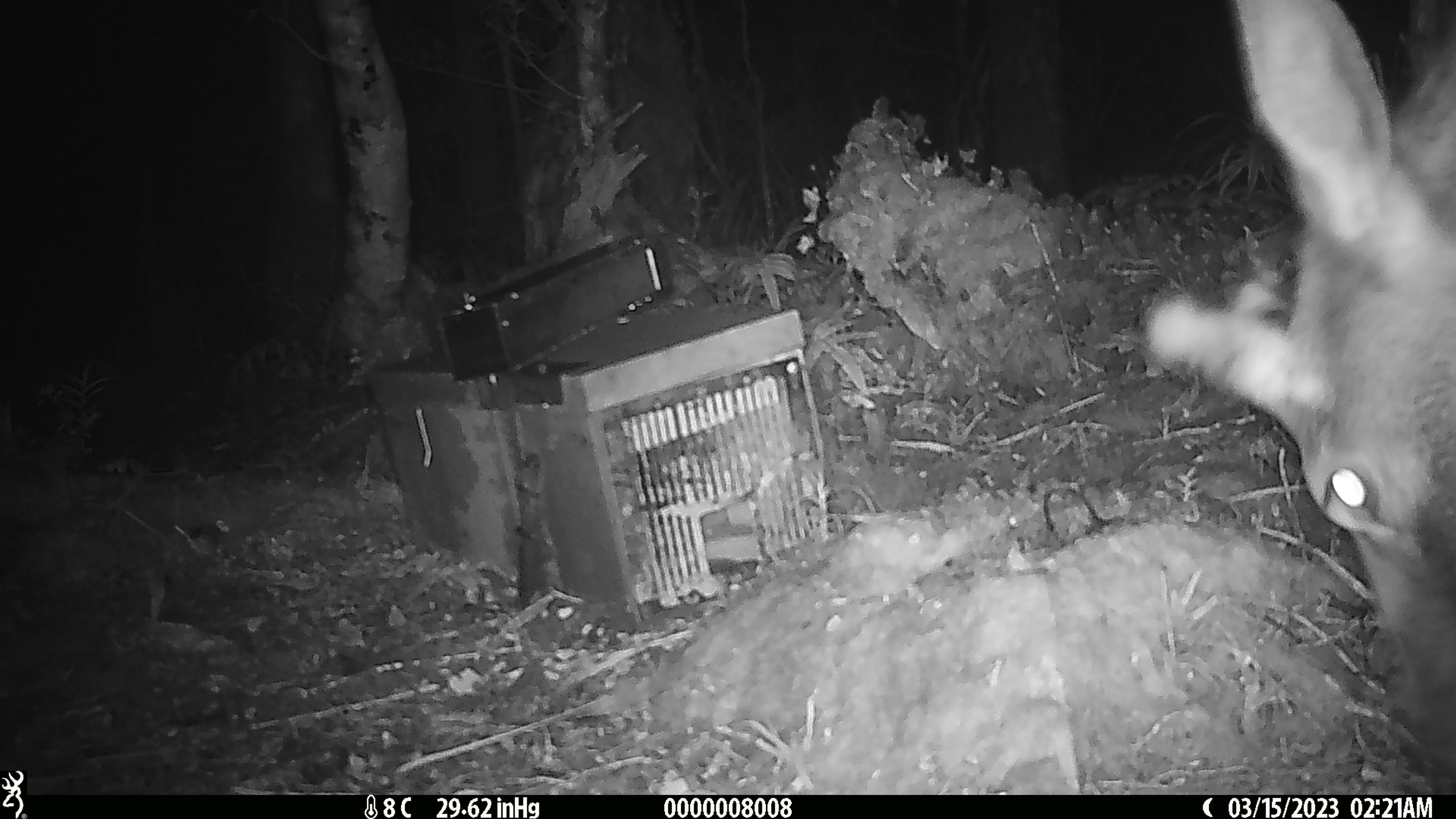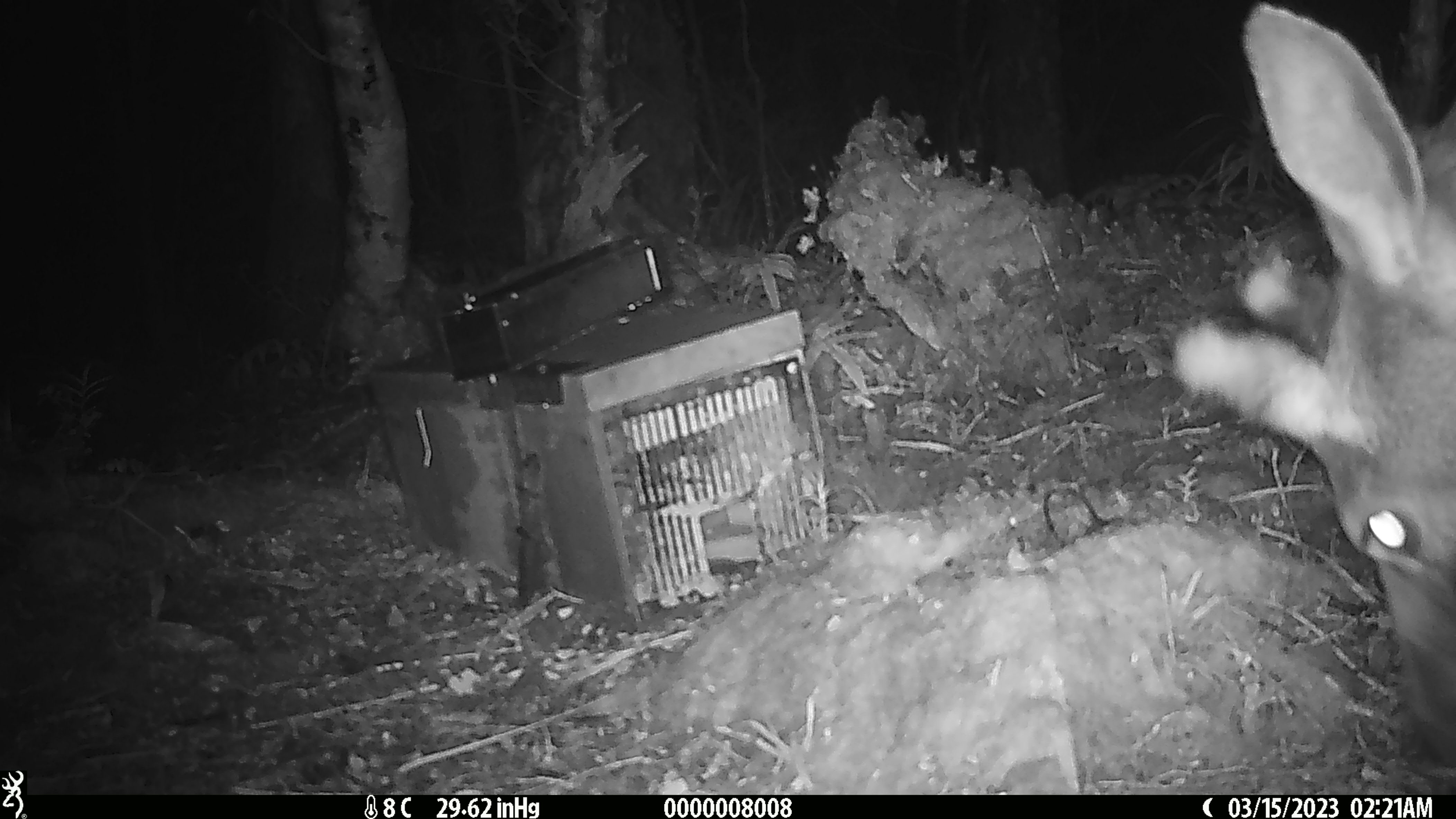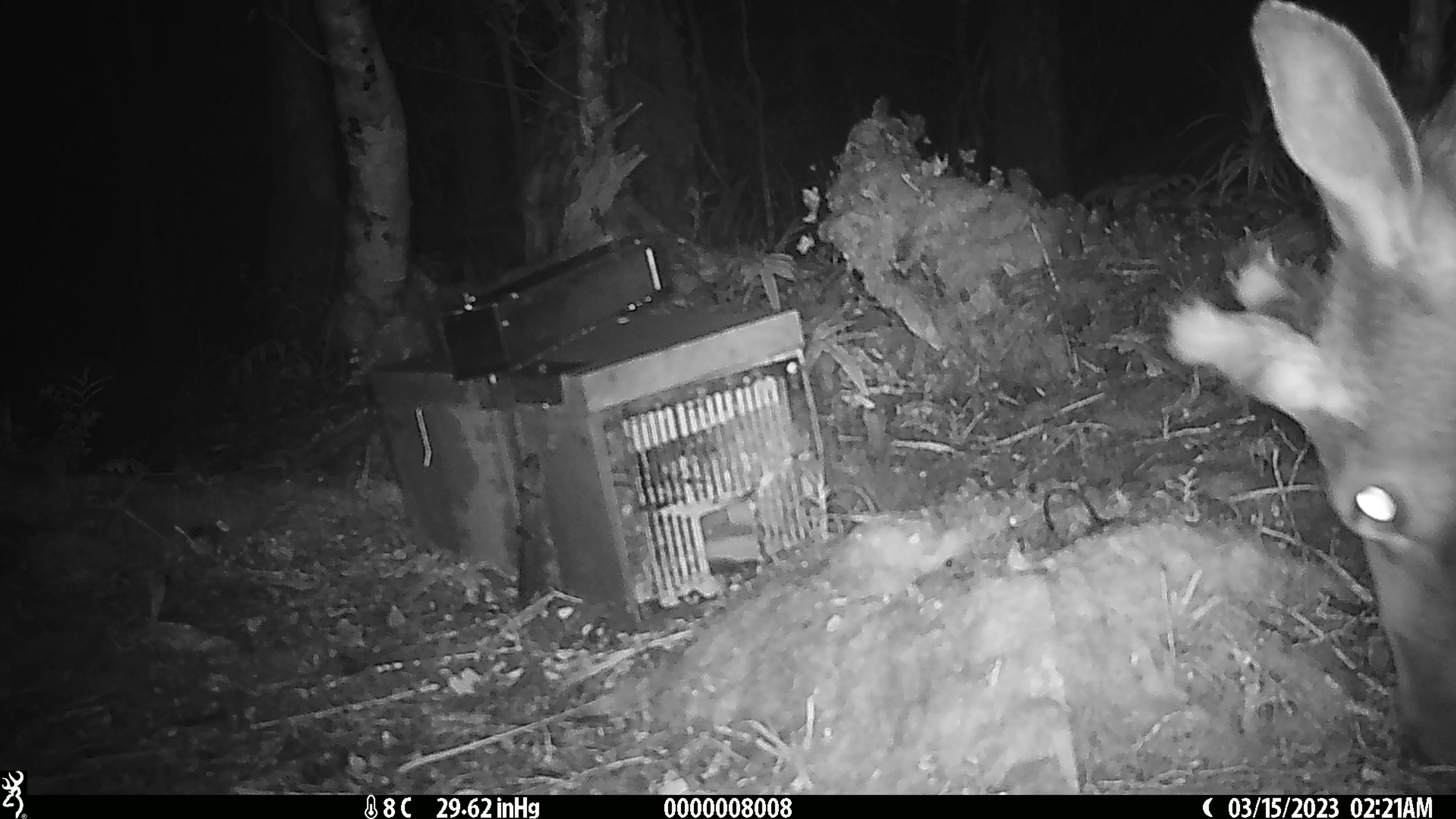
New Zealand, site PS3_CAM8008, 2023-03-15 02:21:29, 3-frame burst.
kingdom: Animalia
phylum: Chordata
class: Mammalia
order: Artiodactyla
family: Cervidae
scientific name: Cervidae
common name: deer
Deer (Cervidae).